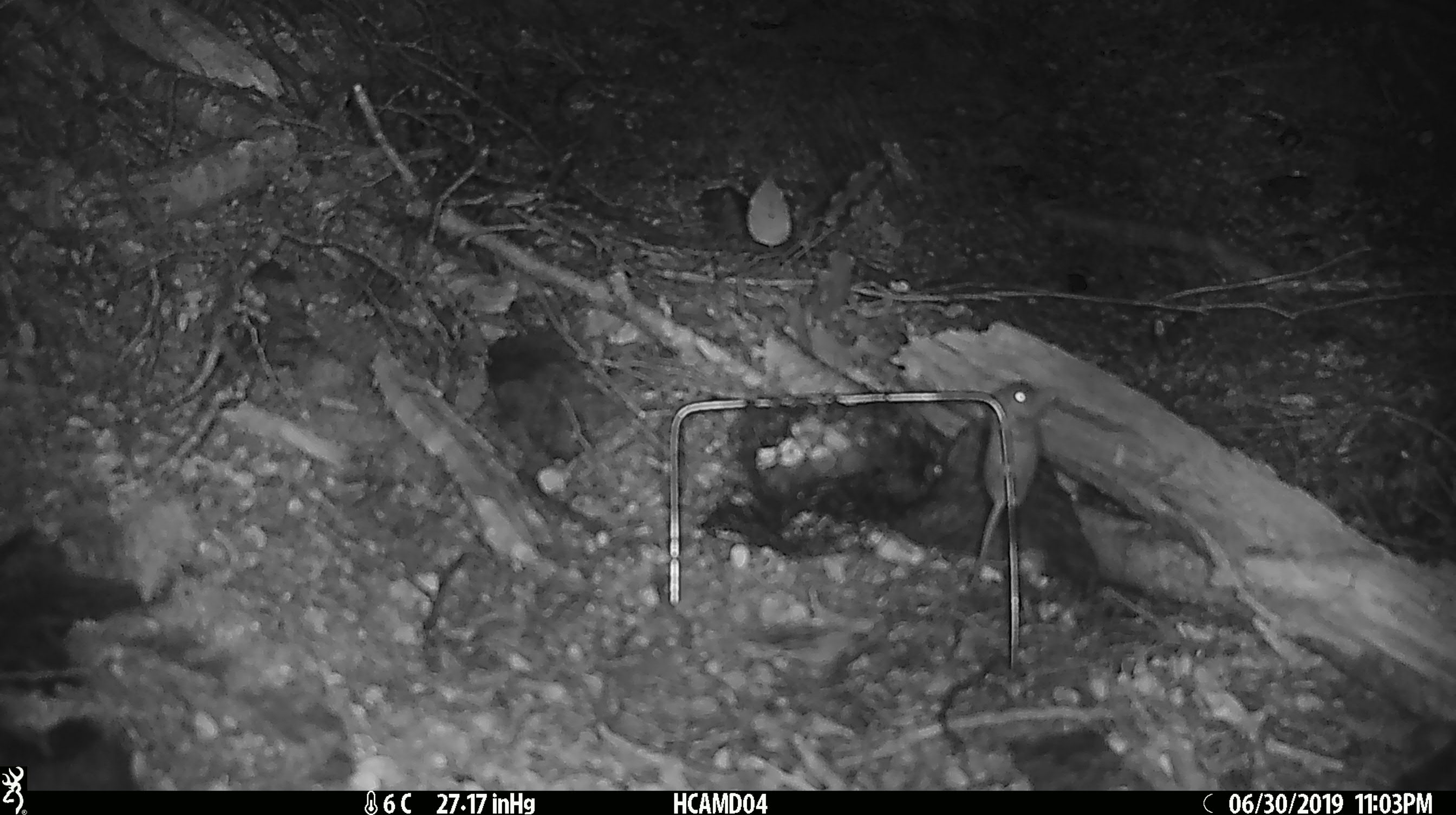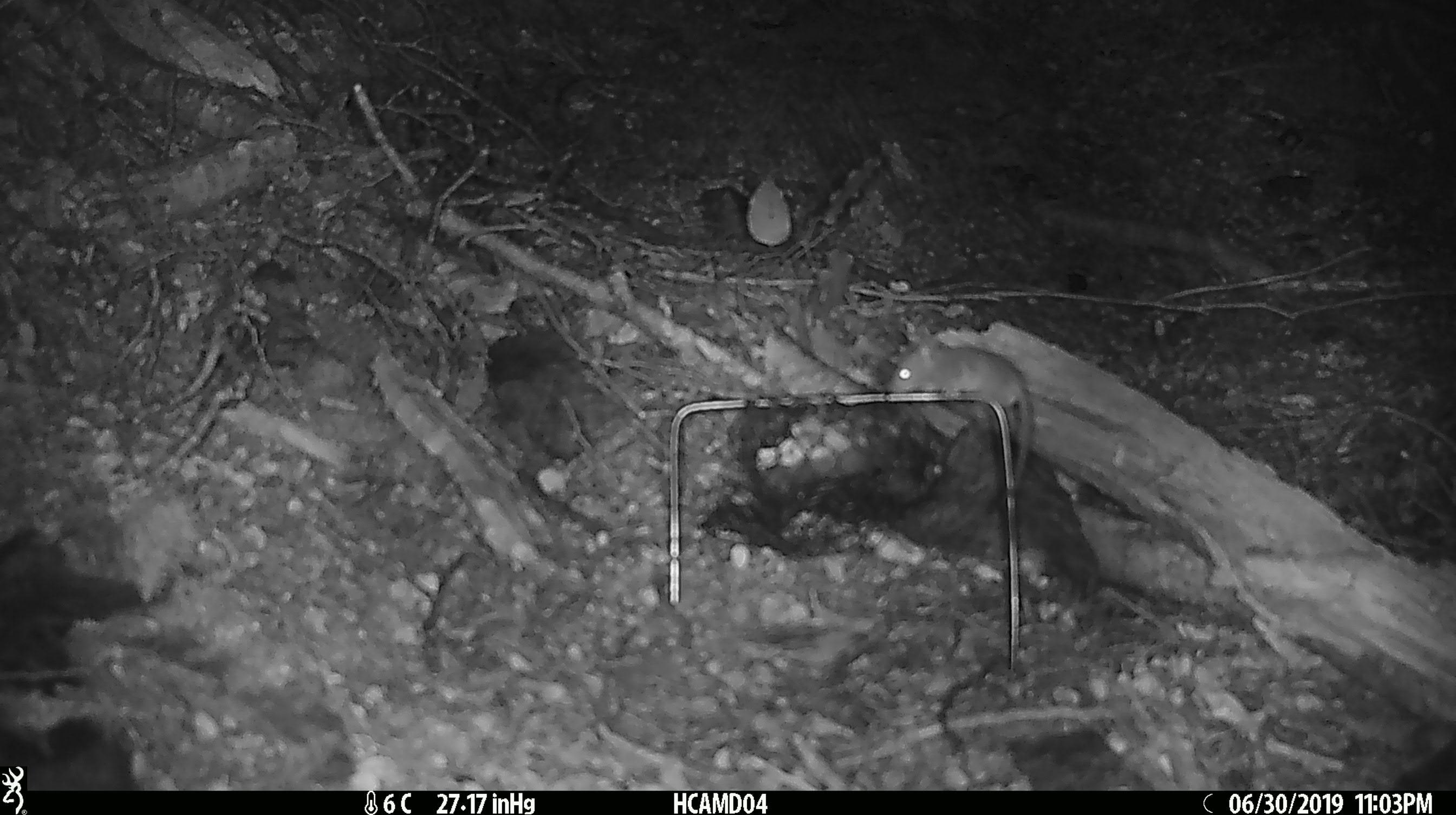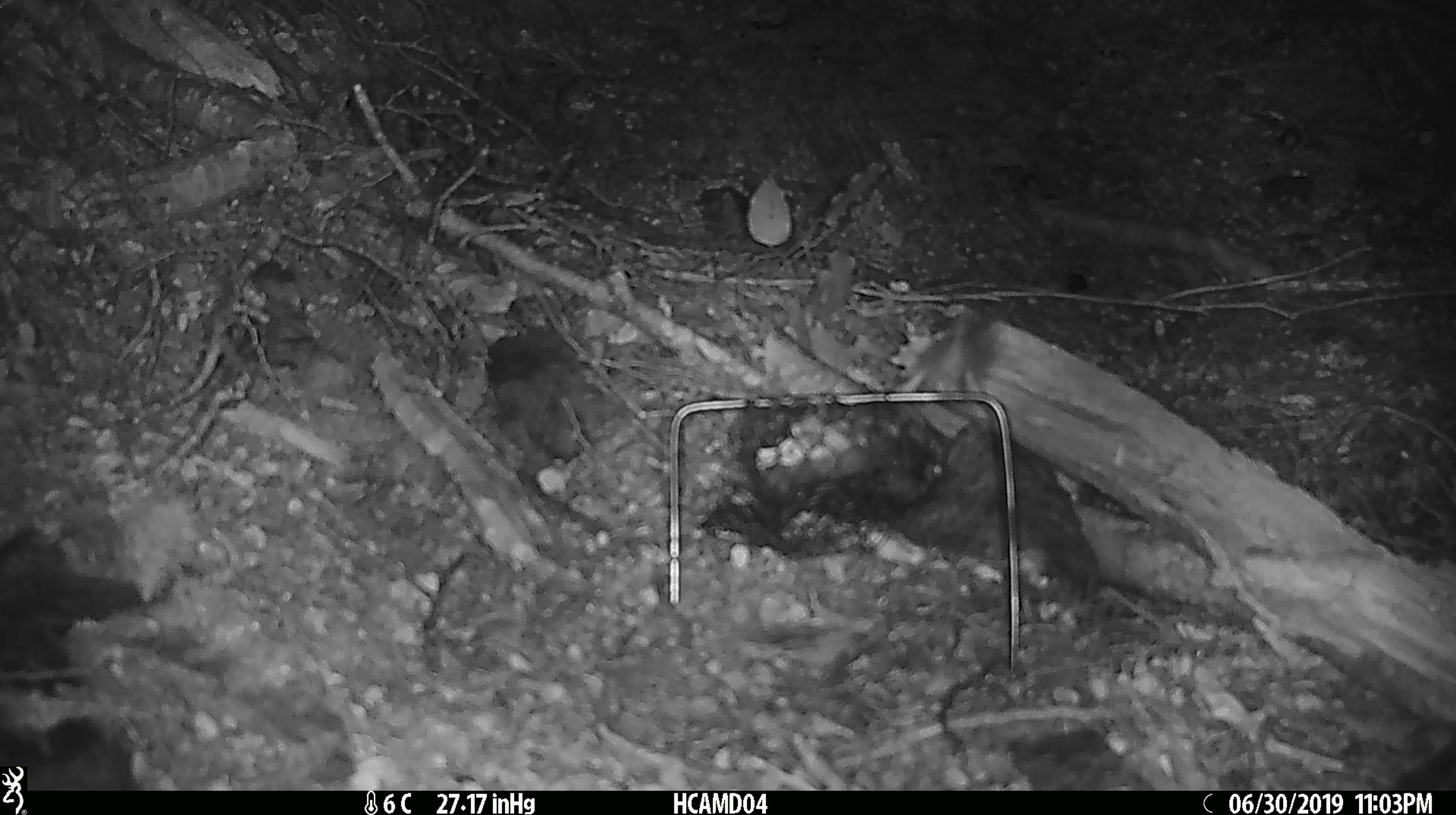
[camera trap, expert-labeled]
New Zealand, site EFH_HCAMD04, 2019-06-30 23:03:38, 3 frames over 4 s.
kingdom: Animalia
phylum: Chordata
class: Mammalia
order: Rodentia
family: Muridae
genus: Mus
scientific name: Mus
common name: mouse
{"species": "mouse (Mus)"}